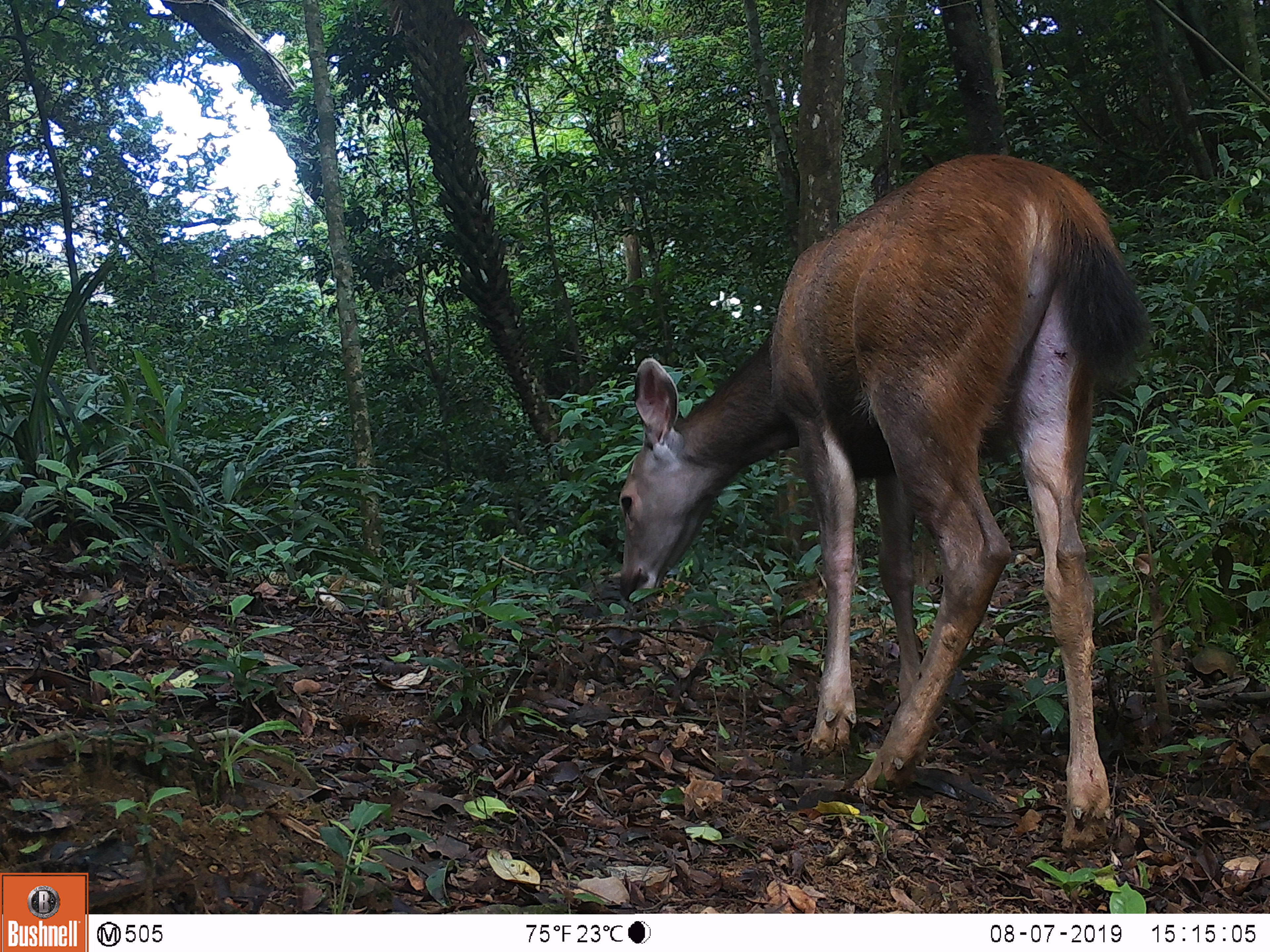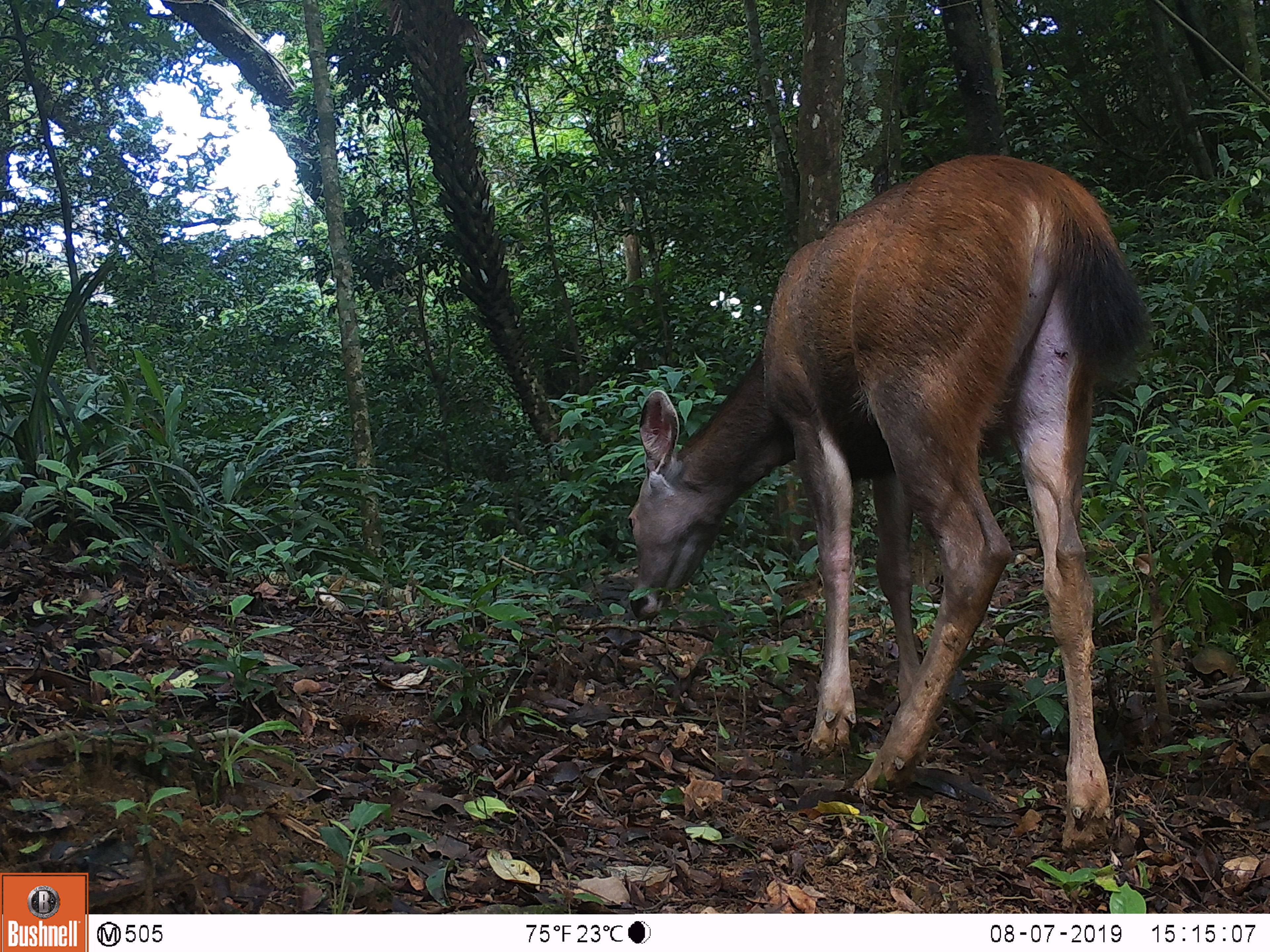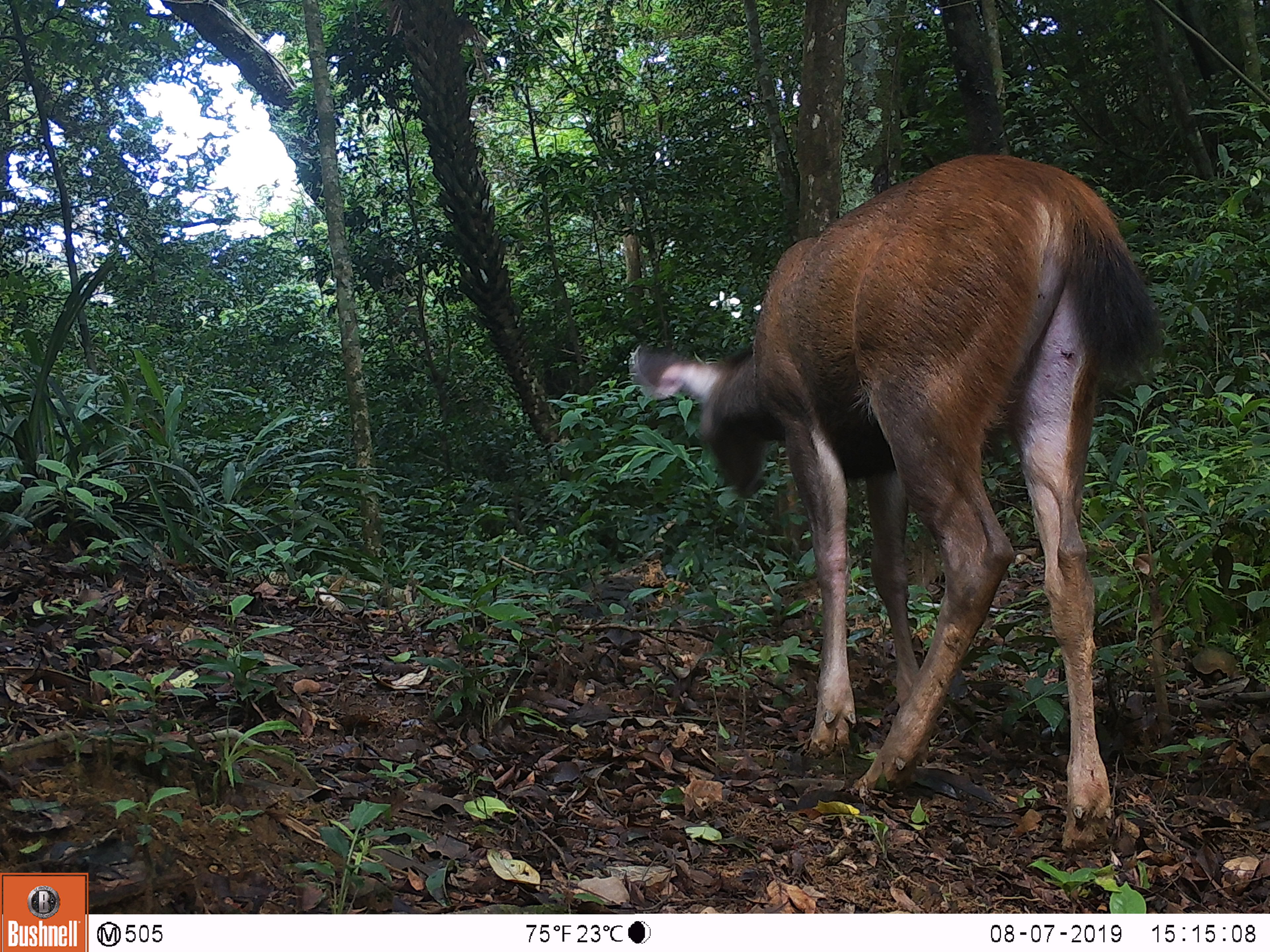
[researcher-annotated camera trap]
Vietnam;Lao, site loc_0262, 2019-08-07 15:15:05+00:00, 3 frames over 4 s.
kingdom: Animalia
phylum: Chordata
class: Mammalia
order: Artiodactyla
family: Cervidae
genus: Rusa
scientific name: Rusa unicolor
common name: sambar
Sambar (Rusa unicolor). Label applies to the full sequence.